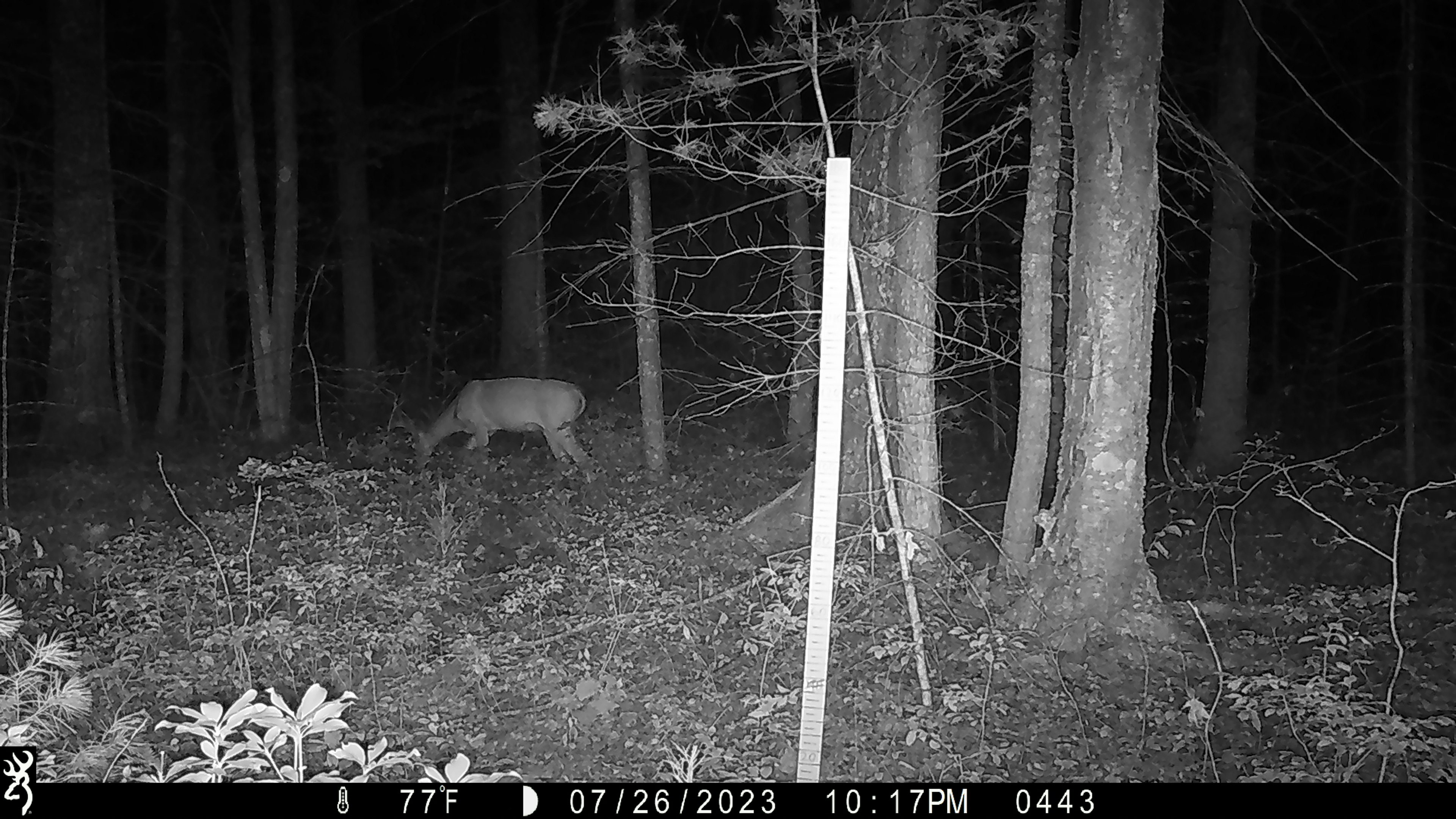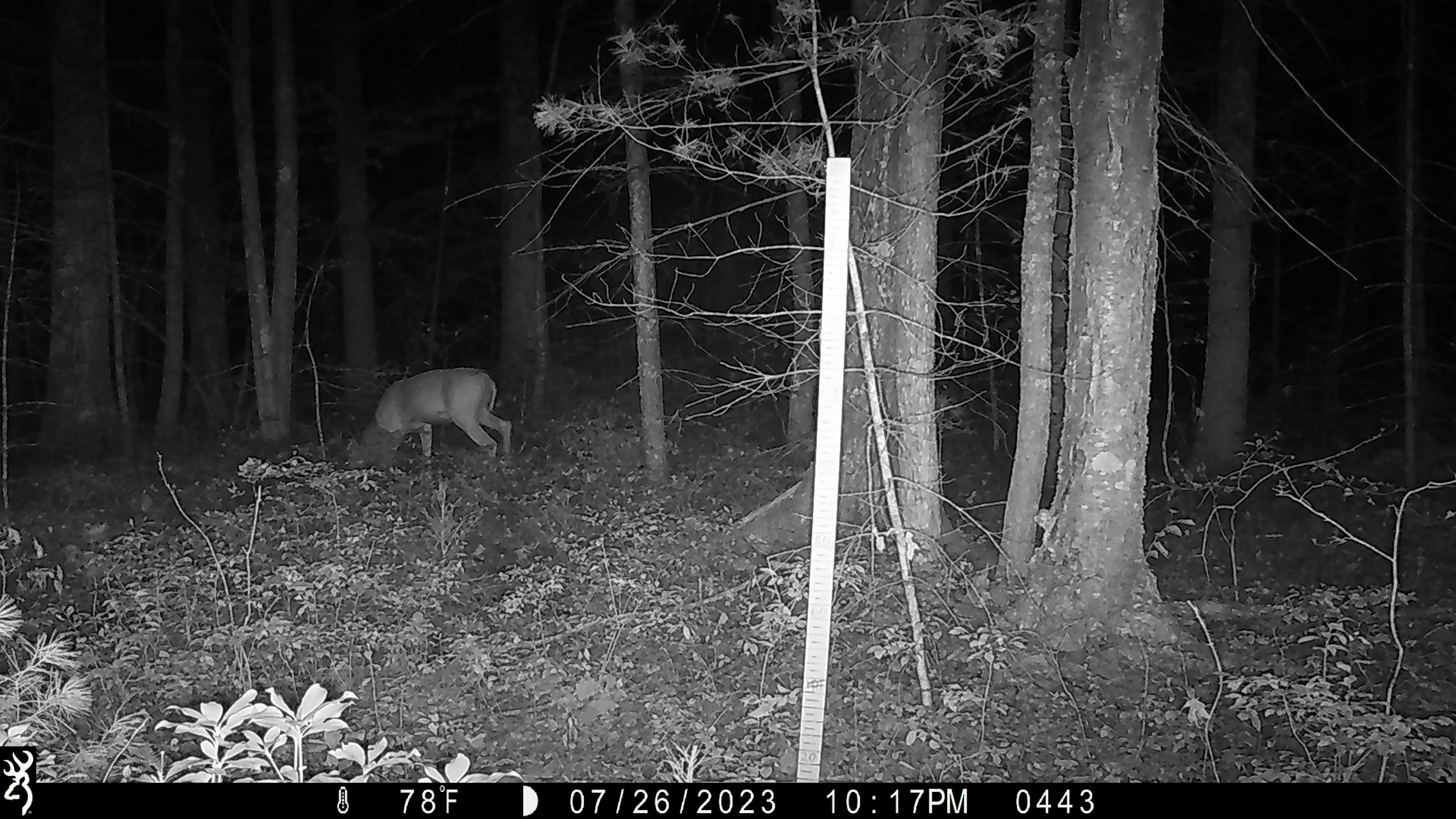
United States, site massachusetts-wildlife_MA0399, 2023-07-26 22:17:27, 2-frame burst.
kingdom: Animalia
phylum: Chordata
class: Mammalia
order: Artiodactyla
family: Cervidae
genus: Odocoileus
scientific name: Odocoileus virginianus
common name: white-tailed deer